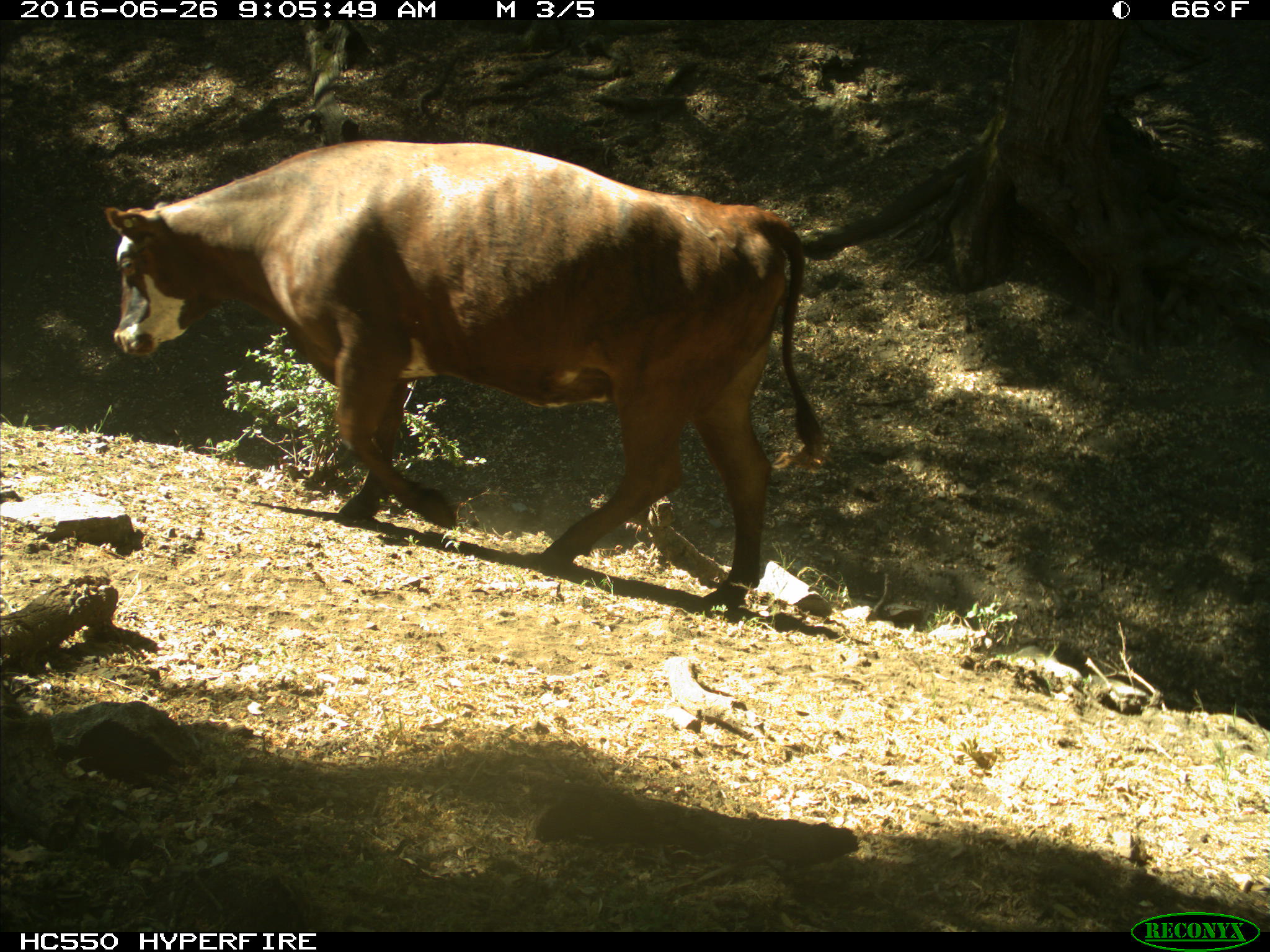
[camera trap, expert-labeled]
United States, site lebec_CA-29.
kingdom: Animalia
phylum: Chordata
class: Mammalia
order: Artiodactyla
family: Bovidae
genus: Bos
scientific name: Bos taurus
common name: domestic cow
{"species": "Bos taurus (domestic cow)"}